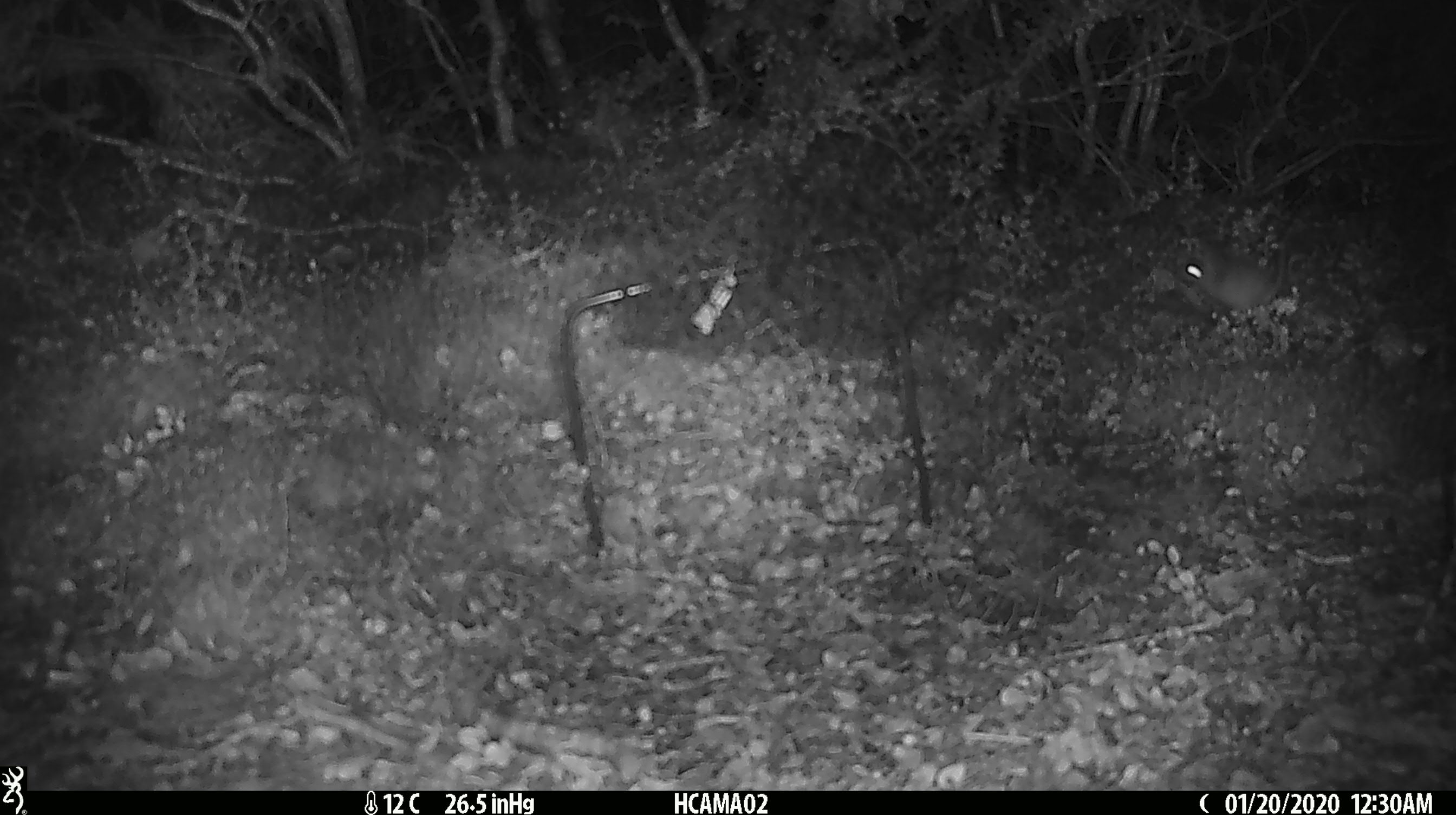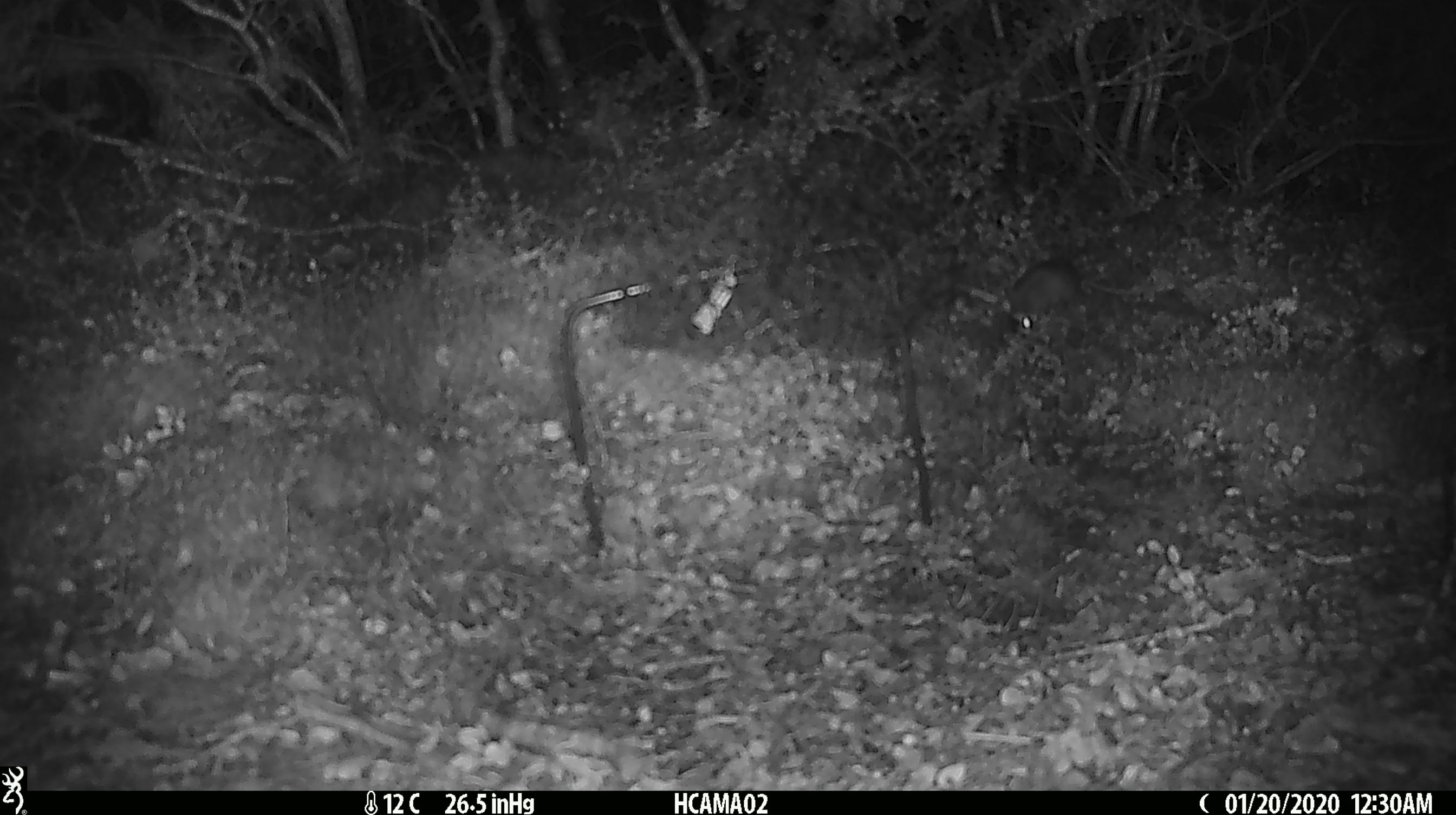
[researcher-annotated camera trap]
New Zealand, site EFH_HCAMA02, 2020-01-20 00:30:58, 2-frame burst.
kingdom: Animalia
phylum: Chordata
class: Mammalia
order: Rodentia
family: Muridae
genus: Mus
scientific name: Mus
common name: mouse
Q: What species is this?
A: Mouse (Mus).